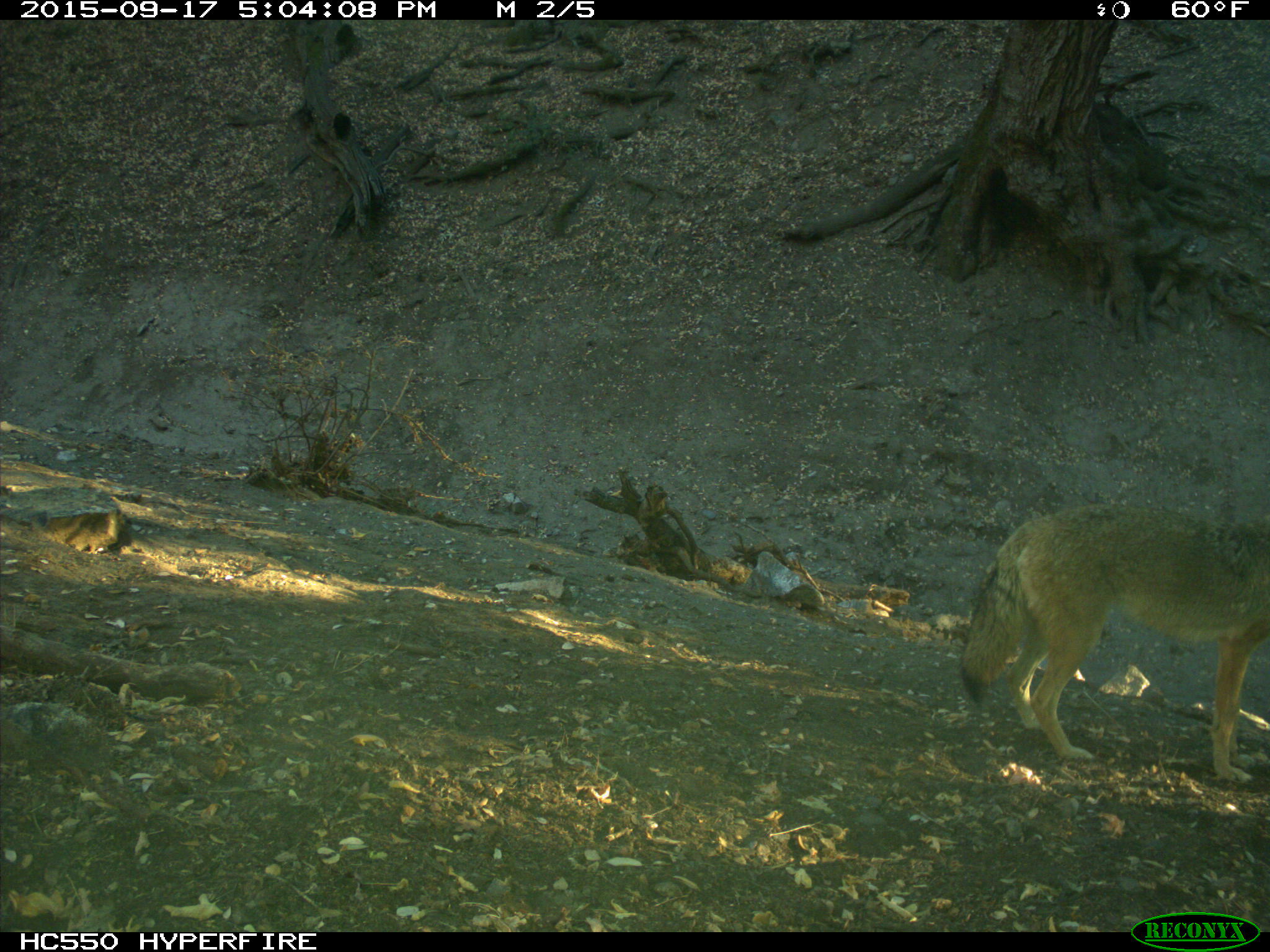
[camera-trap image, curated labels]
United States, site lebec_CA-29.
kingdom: Animalia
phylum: Chordata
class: Mammalia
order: Carnivora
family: Canidae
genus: Canis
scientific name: Canis latrans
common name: coyote